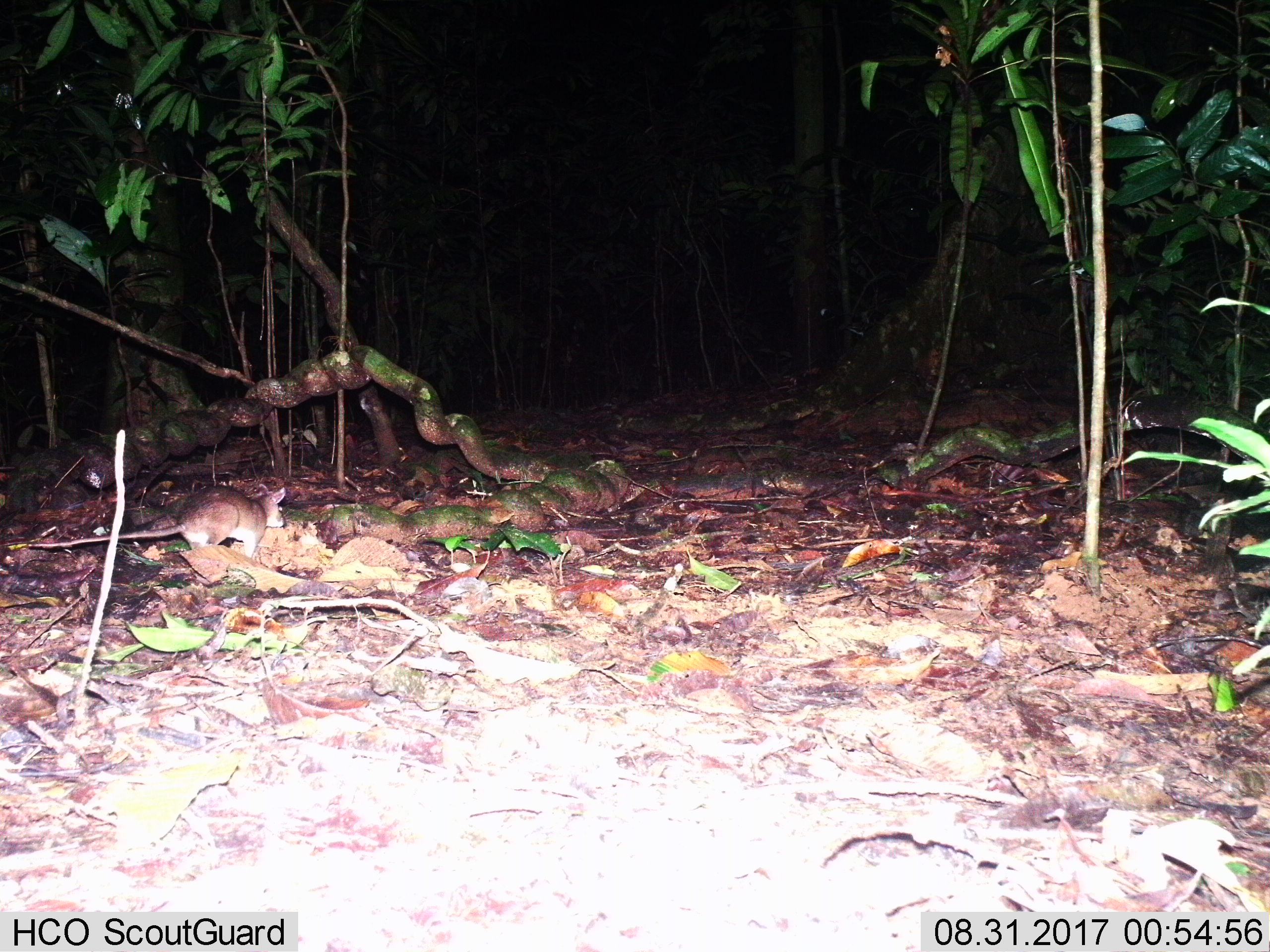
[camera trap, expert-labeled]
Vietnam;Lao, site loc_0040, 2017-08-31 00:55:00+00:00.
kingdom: Animalia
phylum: Chordata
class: Mammalia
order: Rodentia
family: Muridae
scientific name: Muridae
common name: old-world mice and rats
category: unidentified murid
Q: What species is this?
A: Unidentified murid (old-world mice and rats) (Muridae).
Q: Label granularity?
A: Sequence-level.